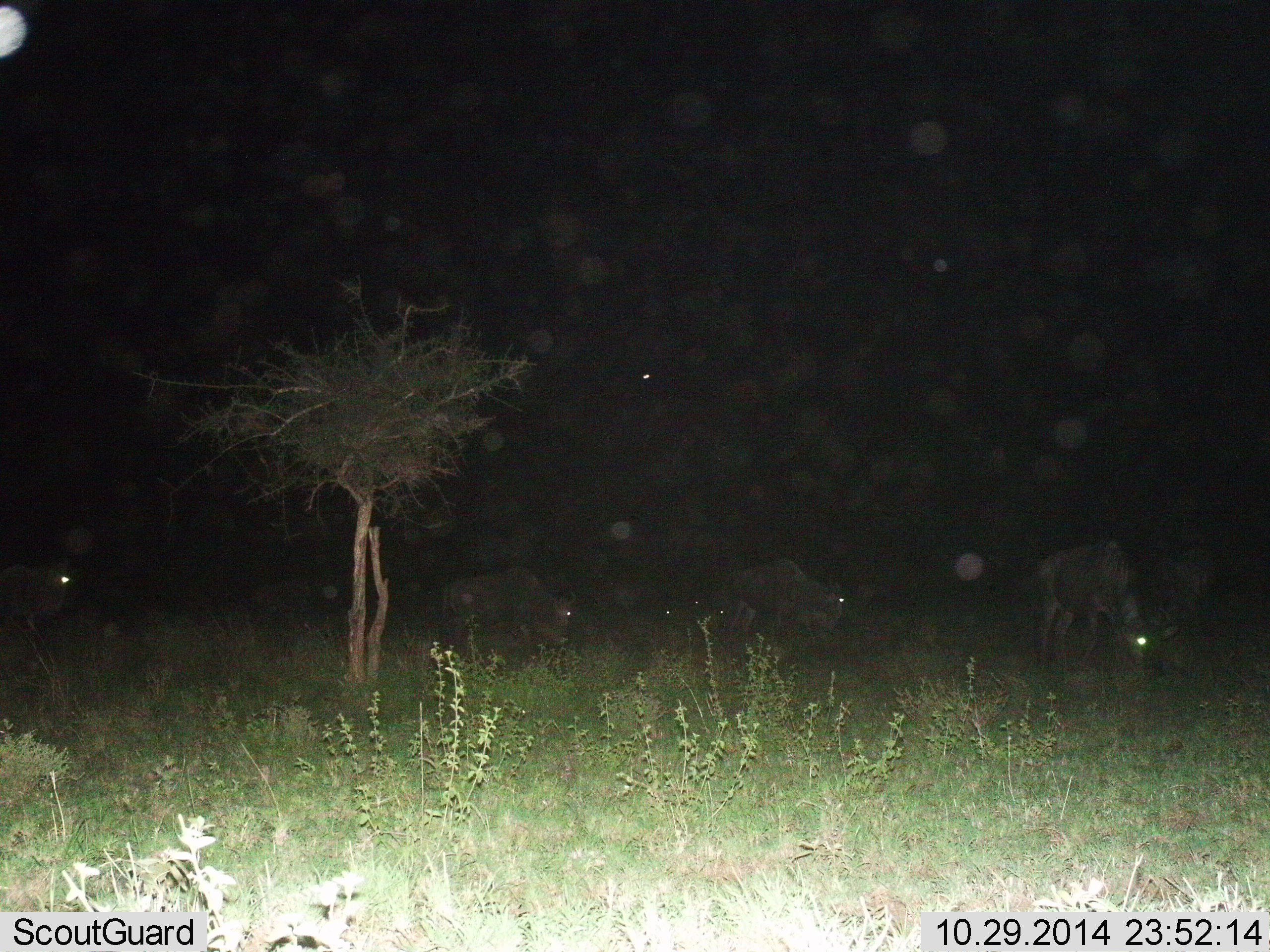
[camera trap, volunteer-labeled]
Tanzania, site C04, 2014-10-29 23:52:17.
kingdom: Animalia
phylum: Chordata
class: Mammalia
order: Artiodactyla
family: Bovidae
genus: Connochaetes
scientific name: Connochaetes taurinus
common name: blue wildebeest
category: wildebeest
Wildebeest (blue wildebeest) (Connochaetes taurinus), count 5. Behavior (volunteer vote fractions): standing 30%, resting 0%, moving 0%, interacting 0%. Young present (vote fraction): 0%. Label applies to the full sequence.